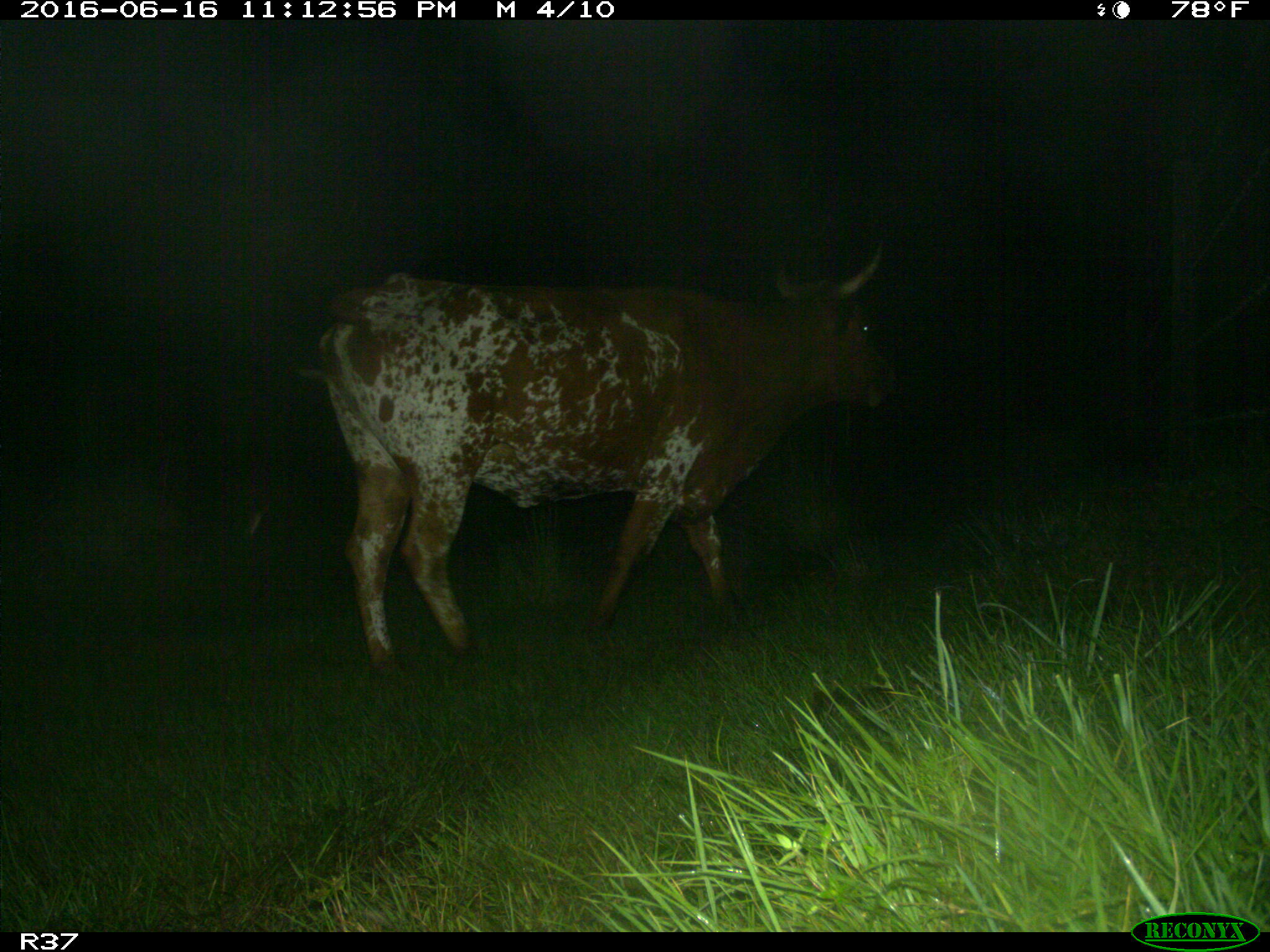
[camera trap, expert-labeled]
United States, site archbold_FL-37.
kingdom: Animalia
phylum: Chordata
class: Mammalia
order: Artiodactyla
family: Bovidae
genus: Bos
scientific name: Bos taurus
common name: domestic cow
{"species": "Bos taurus (domestic cow)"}